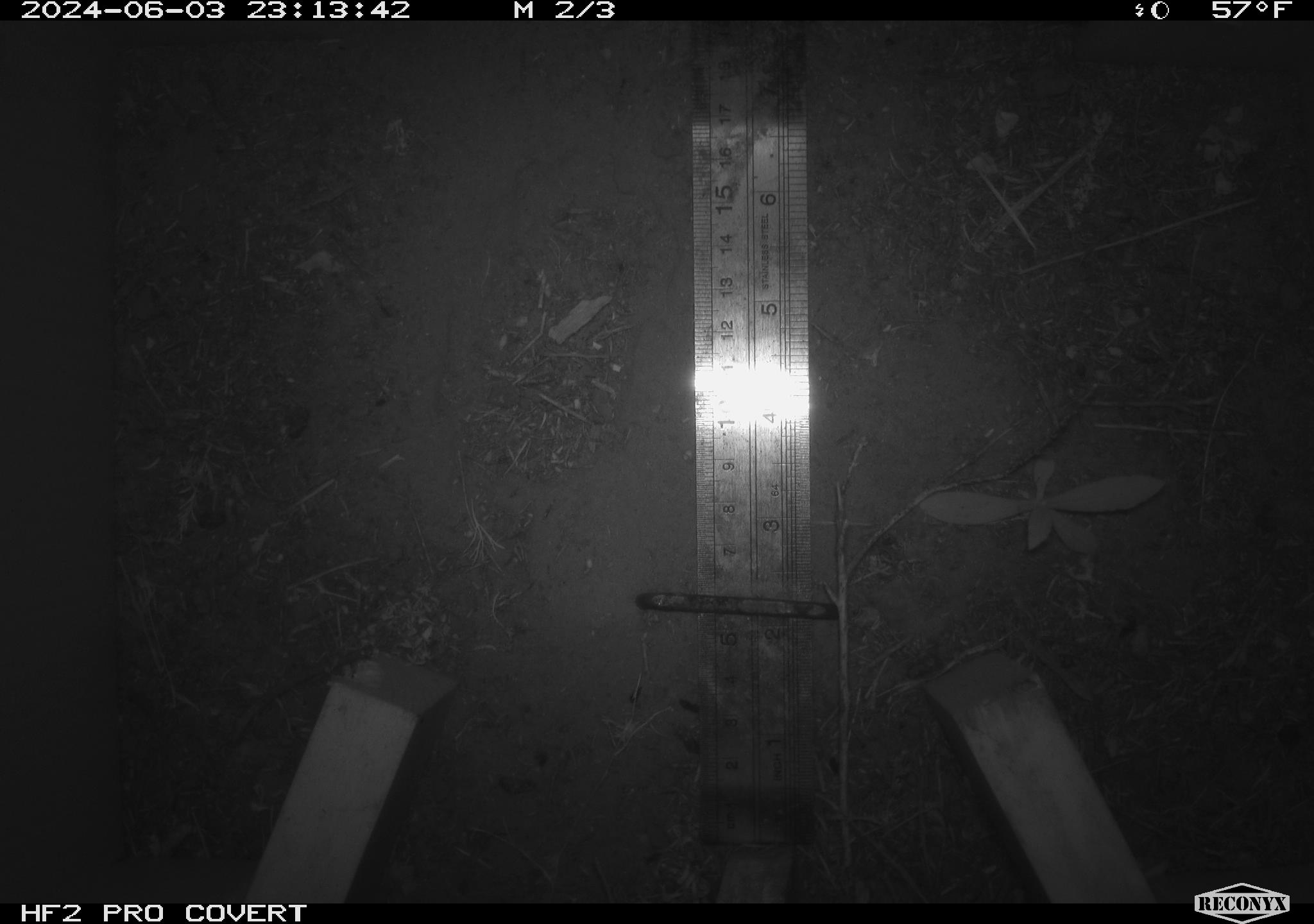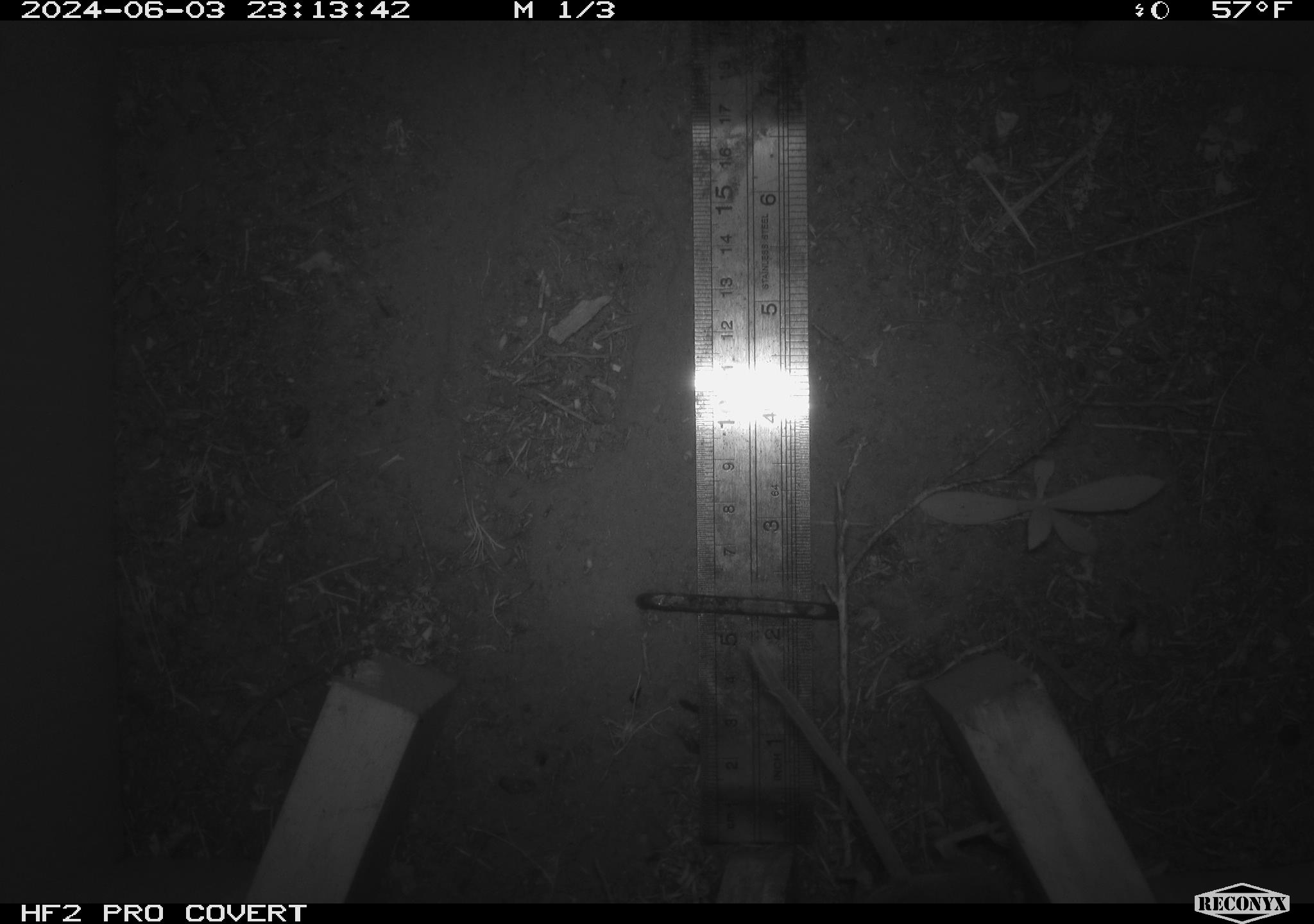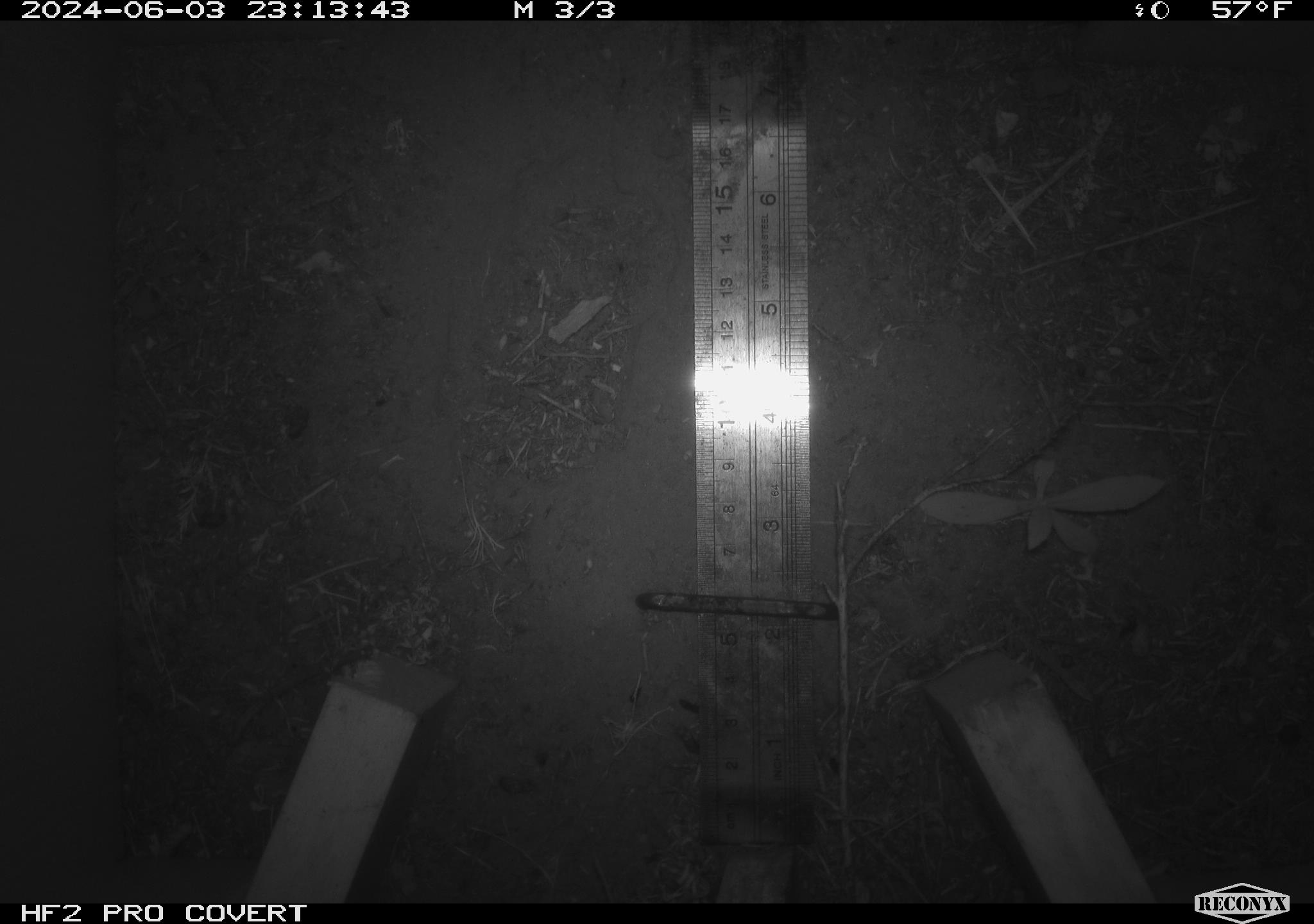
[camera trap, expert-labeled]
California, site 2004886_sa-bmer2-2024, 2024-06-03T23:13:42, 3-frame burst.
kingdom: Animalia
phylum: Chordata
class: Mammalia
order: Rodentia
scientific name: Rodentia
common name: mouse species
Mouse species (Rodentia).